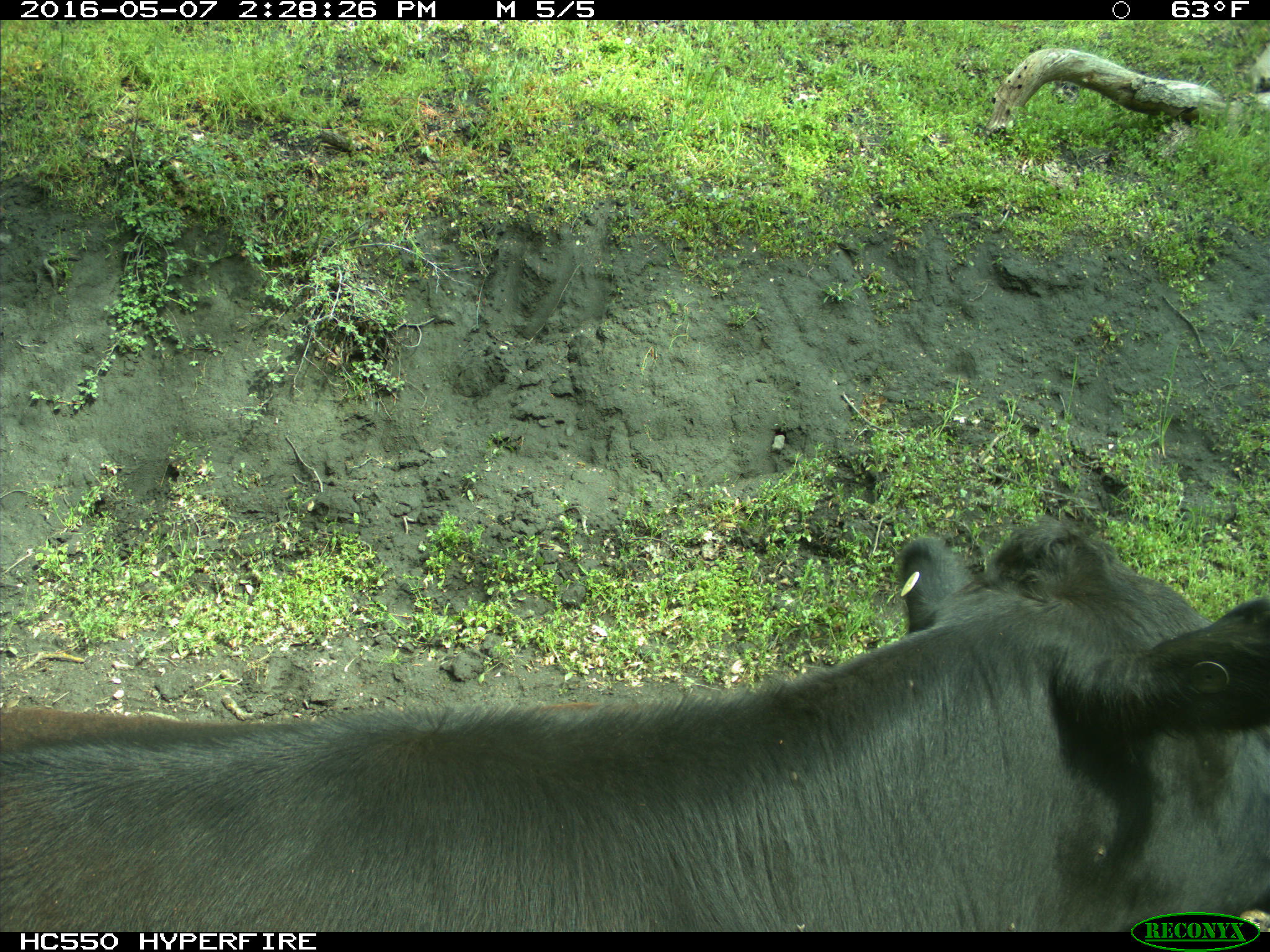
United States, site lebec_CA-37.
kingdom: Animalia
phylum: Chordata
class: Mammalia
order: Artiodactyla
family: Bovidae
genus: Bos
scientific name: Bos taurus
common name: domestic cow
Bos taurus (domestic cow).